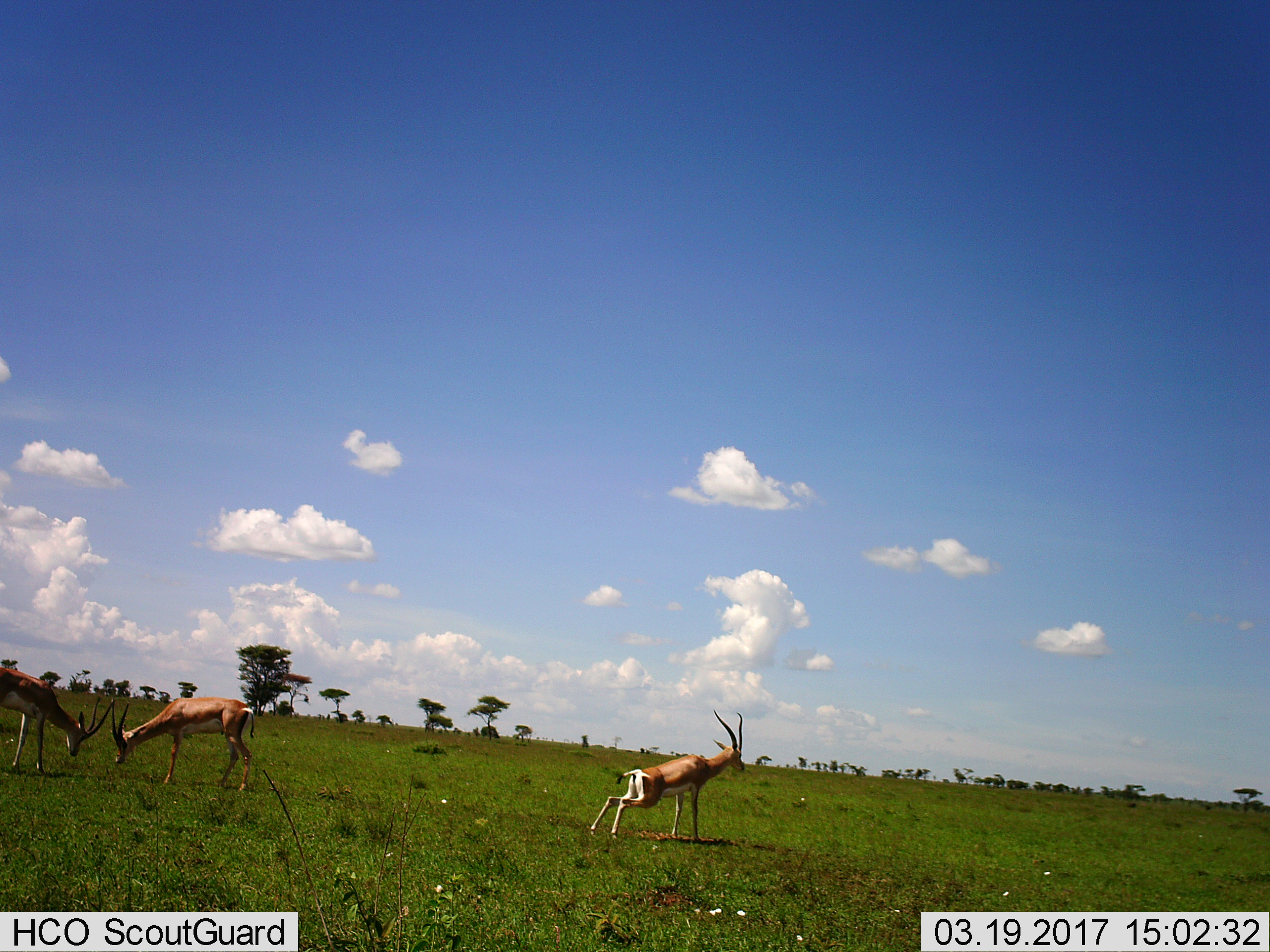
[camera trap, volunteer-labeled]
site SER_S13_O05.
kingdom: Animalia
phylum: Chordata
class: Mammalia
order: Artiodactyla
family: Bovidae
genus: Nanger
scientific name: Nanger granti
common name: grant's gazelle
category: gazellegrants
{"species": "gazellegrants (grant's gazelle) (Nanger granti)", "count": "3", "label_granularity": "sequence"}